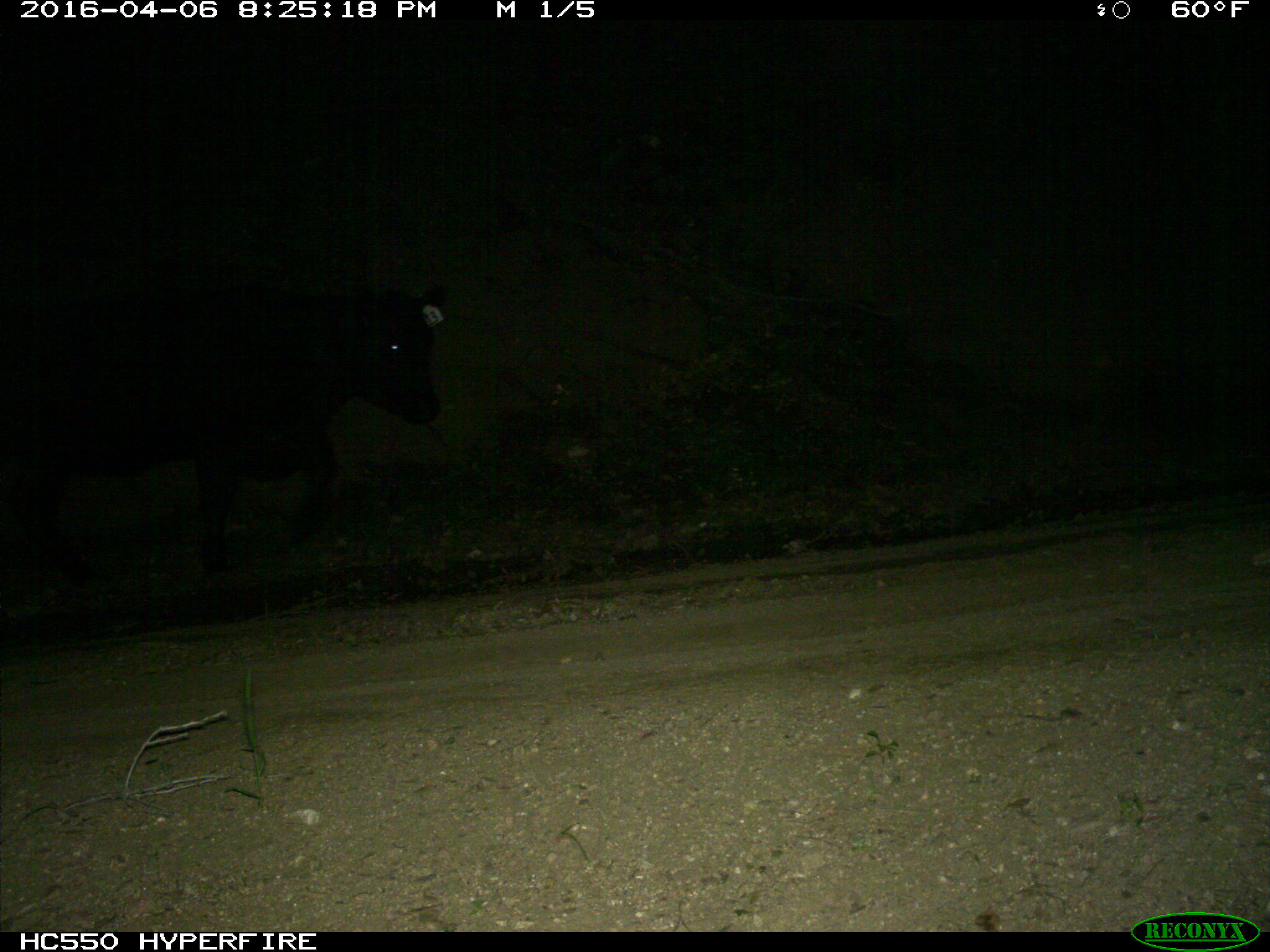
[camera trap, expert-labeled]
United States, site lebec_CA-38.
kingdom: Animalia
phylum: Chordata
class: Mammalia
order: Artiodactyla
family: Bovidae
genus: Bos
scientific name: Bos taurus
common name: domestic cow